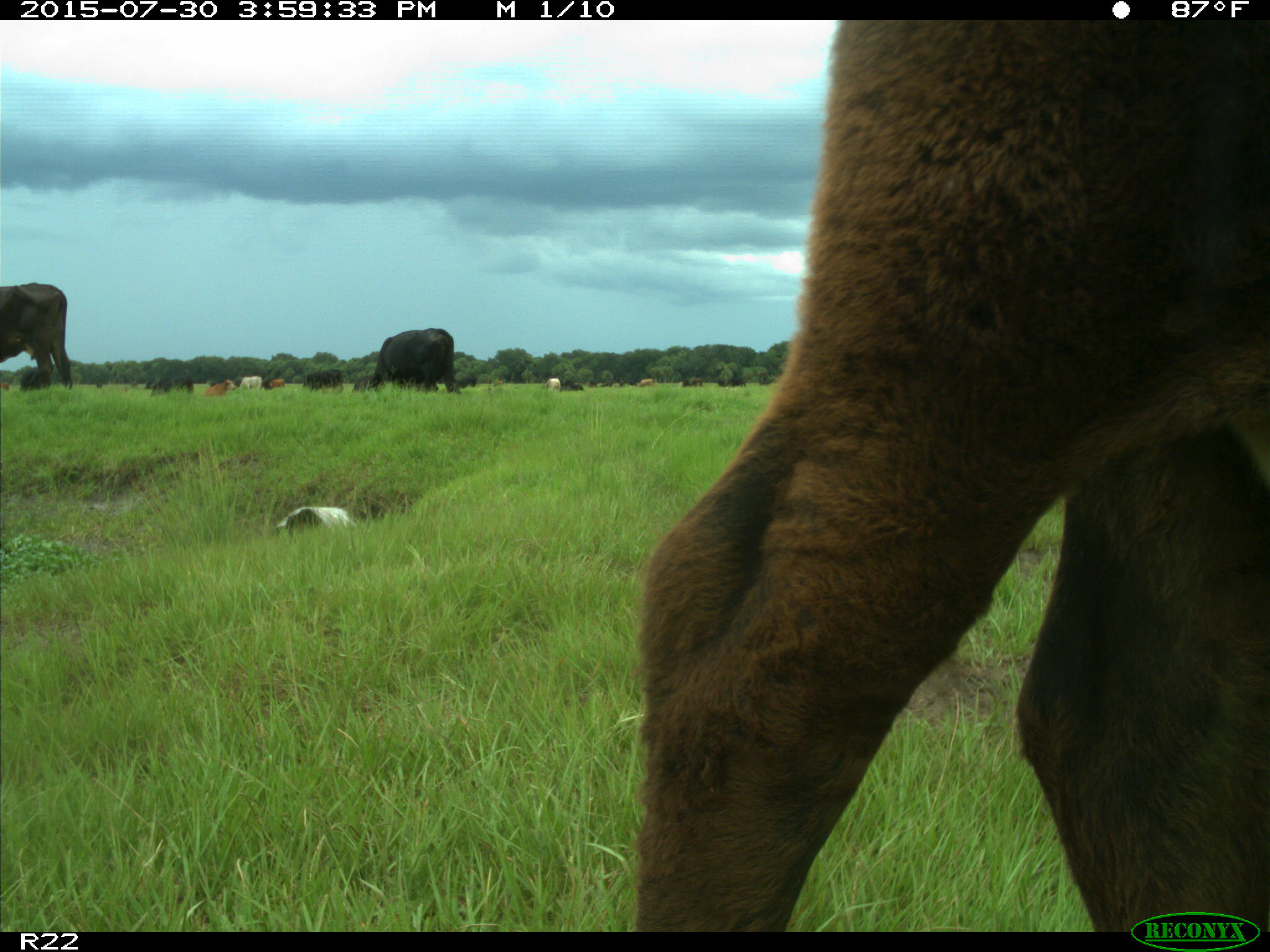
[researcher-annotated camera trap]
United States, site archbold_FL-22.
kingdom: Animalia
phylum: Chordata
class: Mammalia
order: Artiodactyla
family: Bovidae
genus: Bos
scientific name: Bos taurus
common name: domestic cow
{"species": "Bos taurus (domestic cow)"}